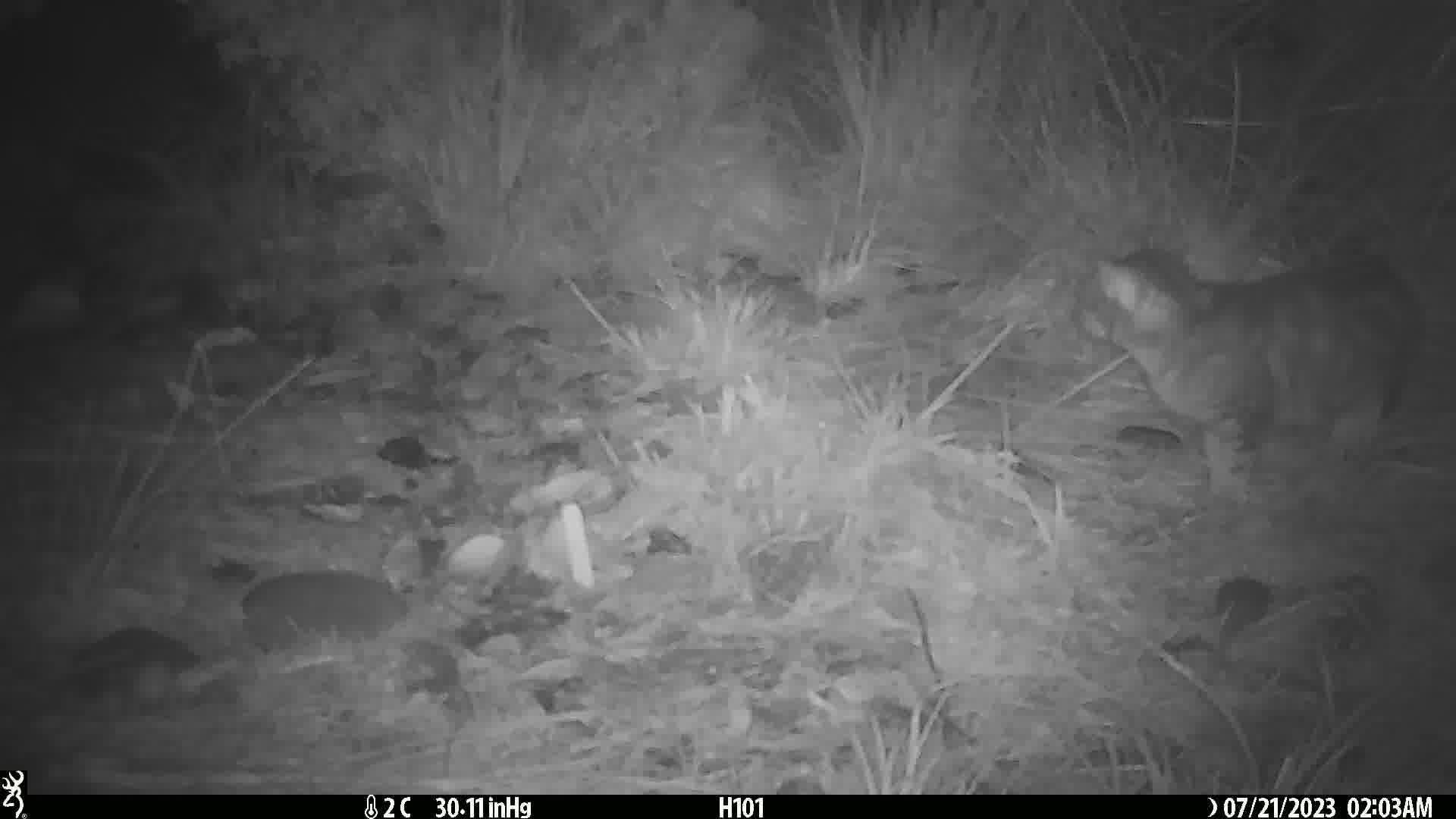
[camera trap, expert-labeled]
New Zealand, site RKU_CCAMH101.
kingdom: Animalia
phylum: Chordata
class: Mammalia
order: Carnivora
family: Felidae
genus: Felis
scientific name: Felis catus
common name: domestic cat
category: cat